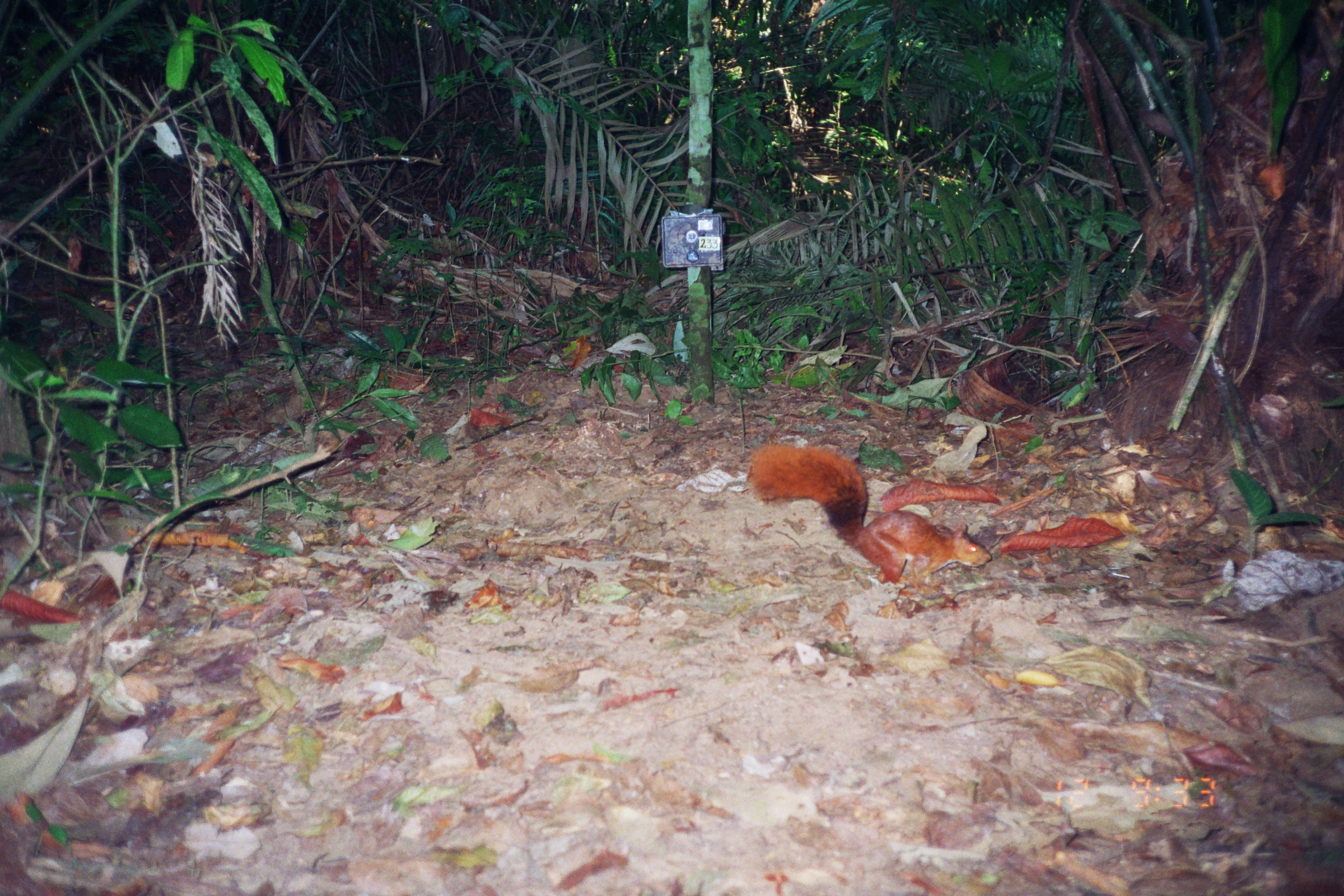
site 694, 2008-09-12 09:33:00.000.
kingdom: Animalia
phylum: Chordata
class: Mammalia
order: Rodentia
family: Sciuridae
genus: Sciurus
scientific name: Sciurus spadiceus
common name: southern amazon red squirrel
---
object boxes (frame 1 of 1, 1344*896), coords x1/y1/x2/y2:
sciurus spadiceus: 748/442/992/586